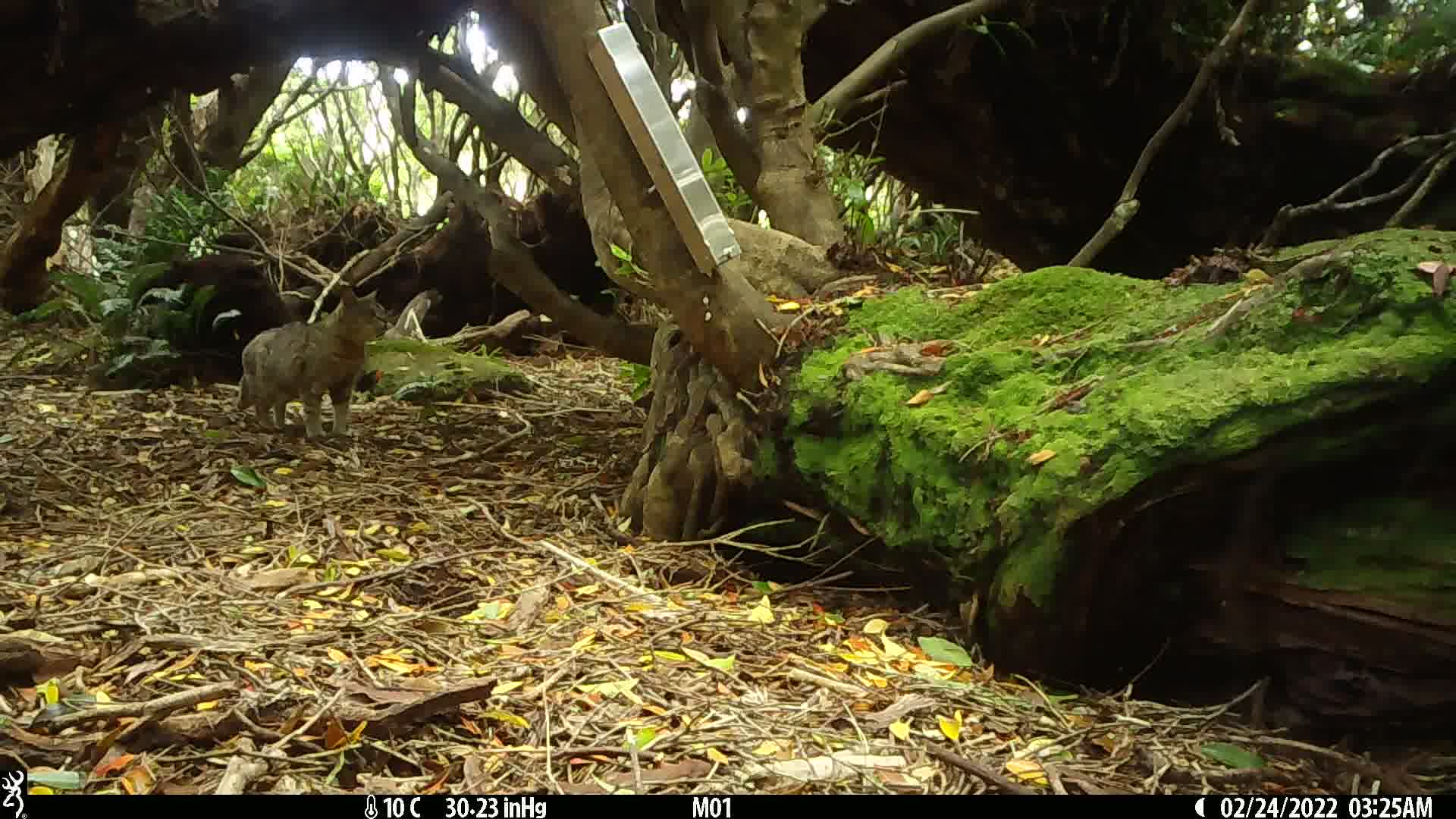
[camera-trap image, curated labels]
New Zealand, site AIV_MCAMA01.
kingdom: Animalia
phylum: Chordata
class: Mammalia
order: Carnivora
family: Felidae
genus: Felis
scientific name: Felis catus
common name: domestic cat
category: cat